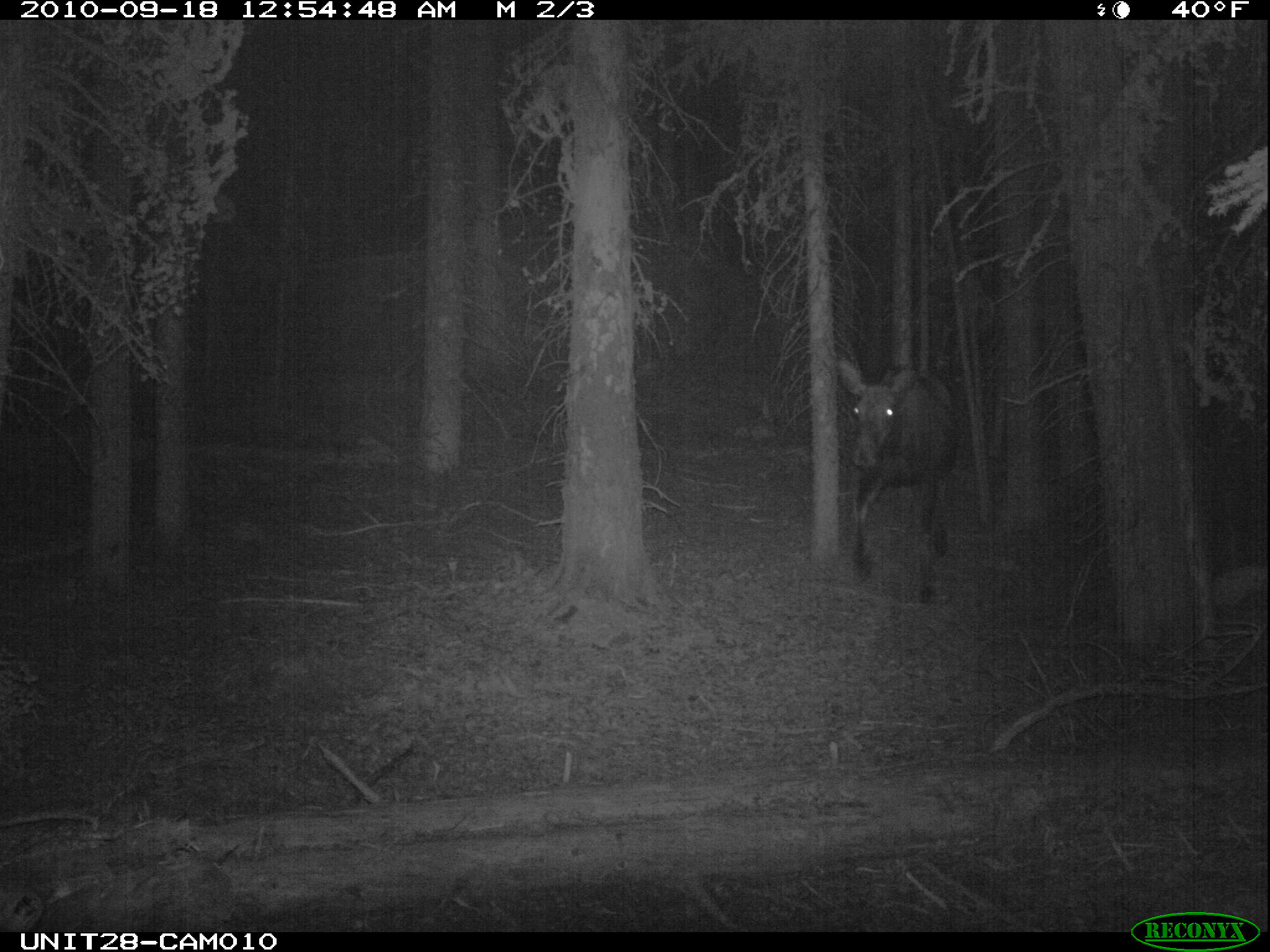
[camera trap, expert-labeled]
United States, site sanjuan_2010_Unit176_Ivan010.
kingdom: Animalia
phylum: Chordata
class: Mammalia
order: Artiodactyla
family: Cervidae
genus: Alces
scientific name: Alces alces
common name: moose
Alces alces (moose).